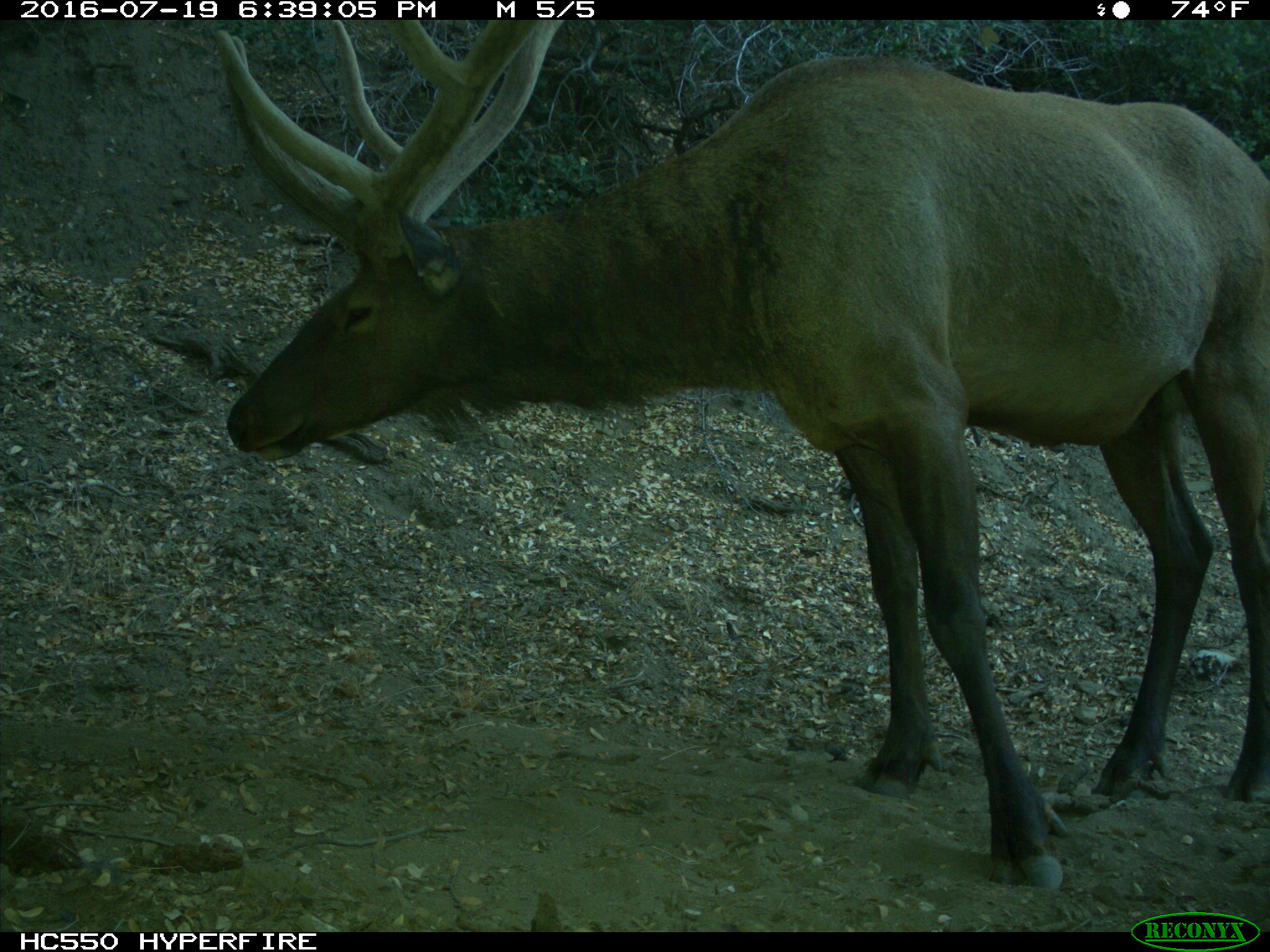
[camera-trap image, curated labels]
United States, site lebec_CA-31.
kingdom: Animalia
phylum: Chordata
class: Mammalia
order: Artiodactyla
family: Cervidae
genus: Cervus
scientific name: Cervus canadensis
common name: elk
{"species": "Cervus canadensis (elk)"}